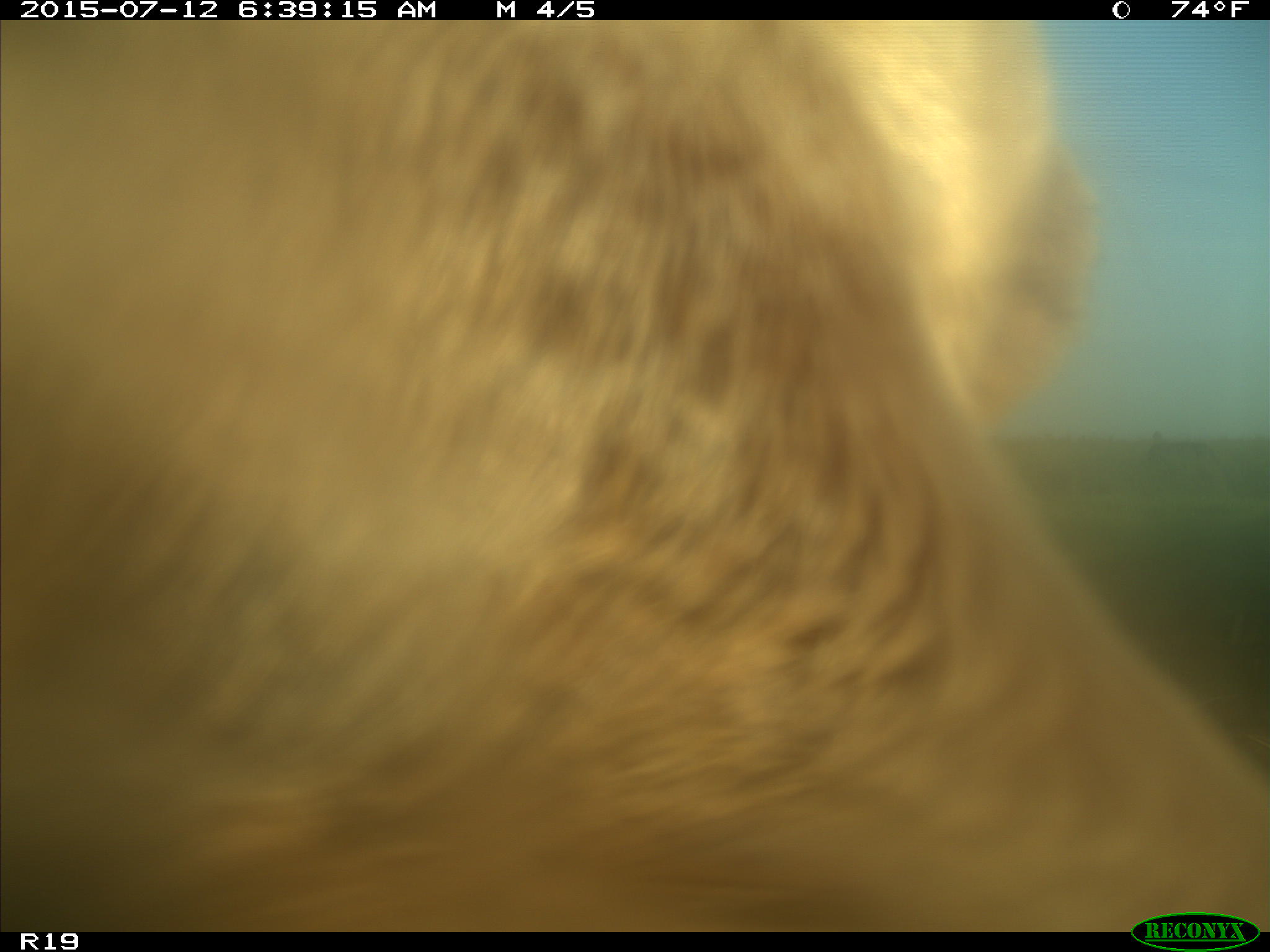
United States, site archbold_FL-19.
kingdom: Animalia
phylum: Chordata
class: Mammalia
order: Artiodactyla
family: Bovidae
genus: Bos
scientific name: Bos taurus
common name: domestic cow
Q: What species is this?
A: Bos taurus (domestic cow).